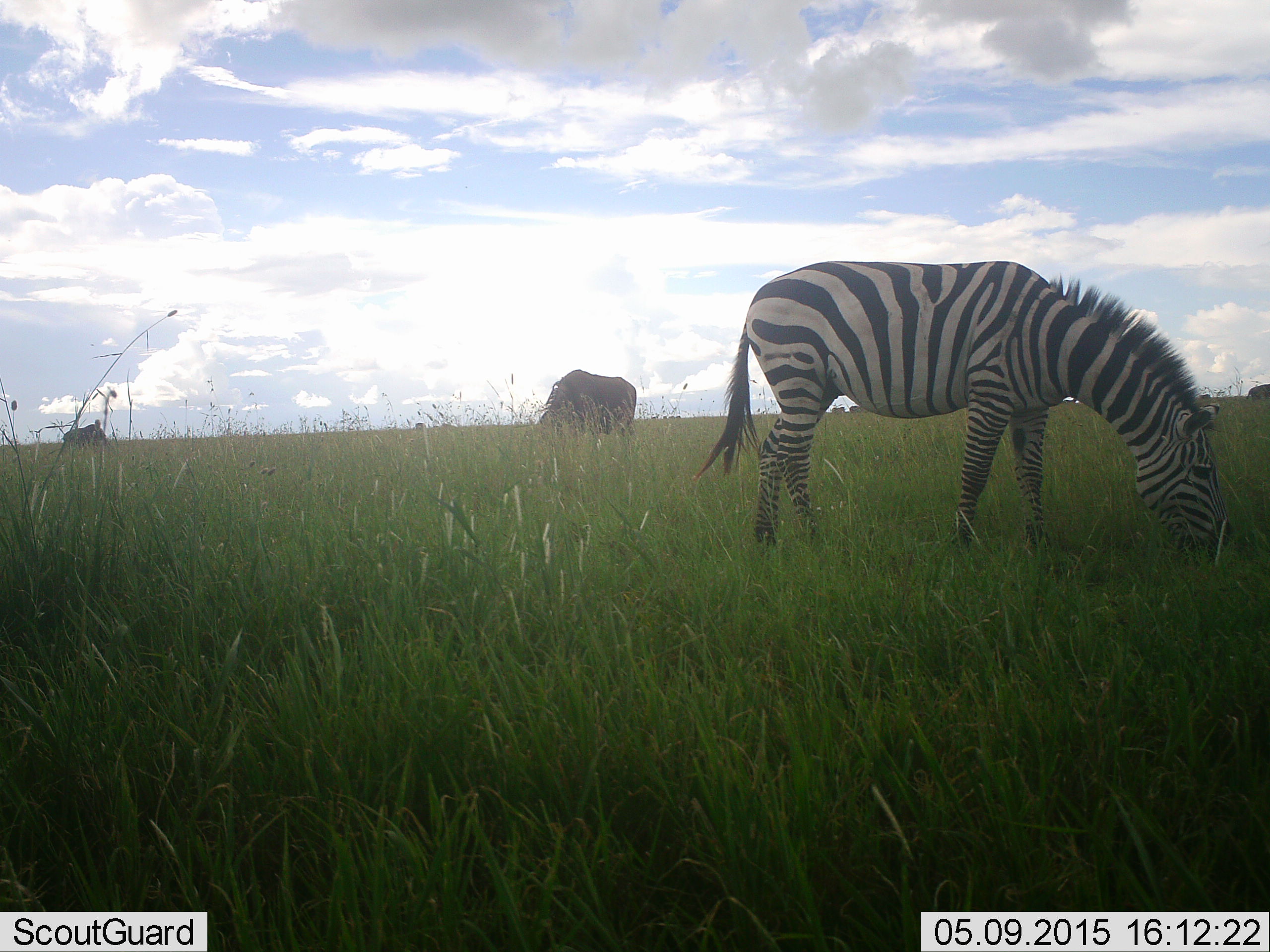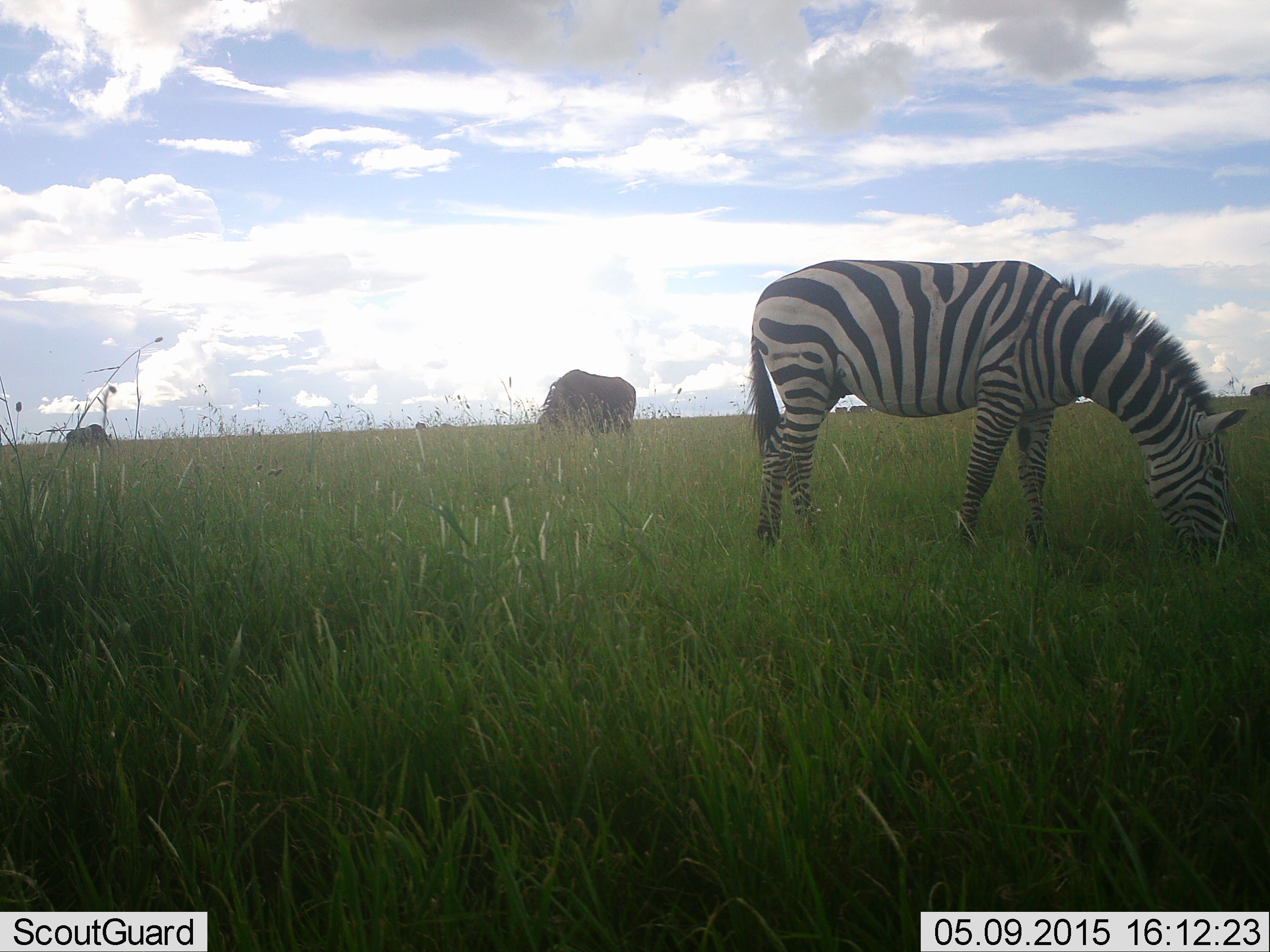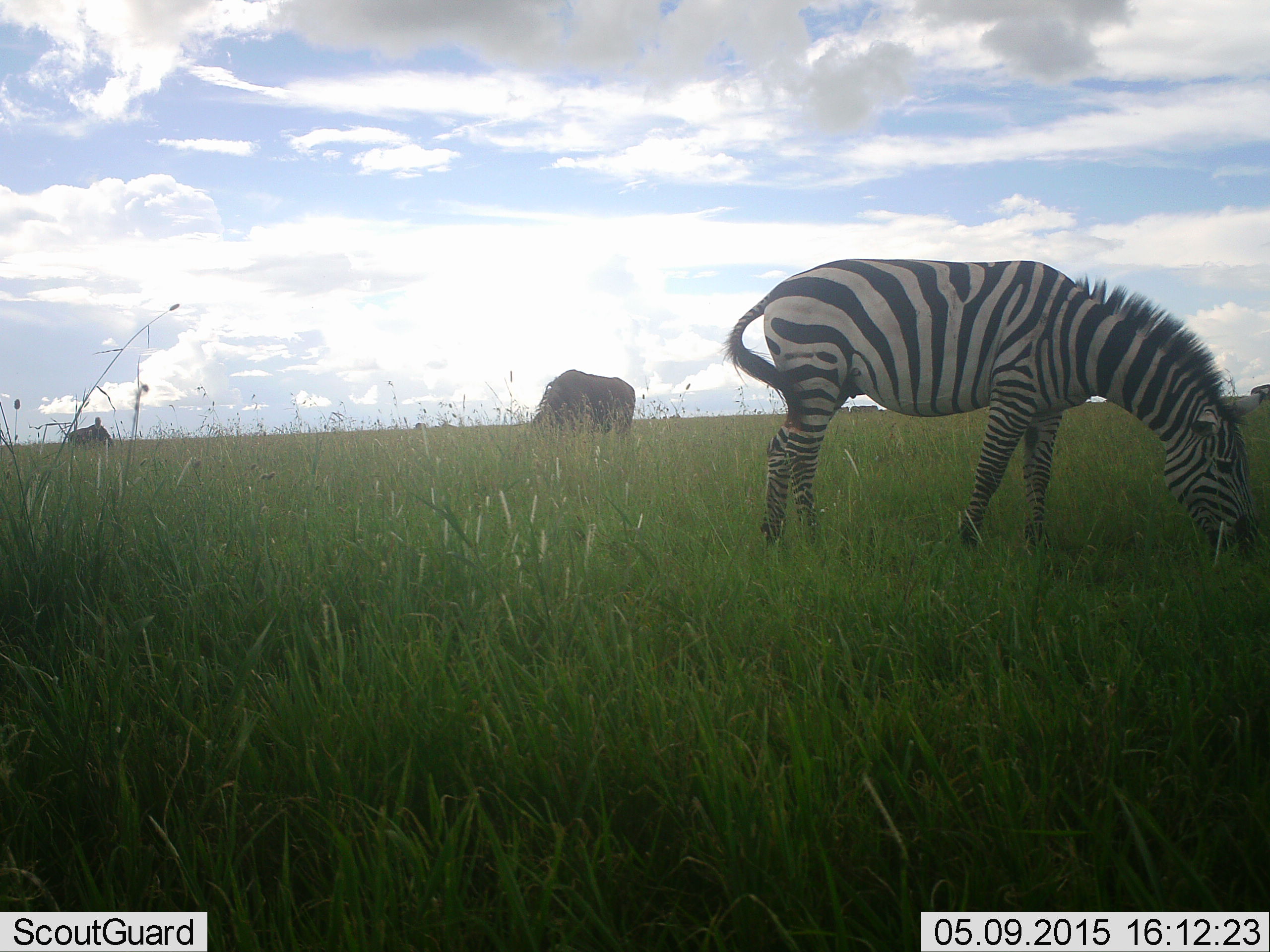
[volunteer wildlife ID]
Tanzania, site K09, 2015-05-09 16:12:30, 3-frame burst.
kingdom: Animalia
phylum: Chordata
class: Mammalia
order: Artiodactyla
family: Bovidae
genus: Connochaetes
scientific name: Connochaetes taurinus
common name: blue wildebeest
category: wildebeest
Wildebeest (blue wildebeest) (Connochaetes taurinus), count 3. Behavior (volunteer vote fractions): standing 50%, resting 0%, moving 10%, interacting 0%. Young present (vote fraction): 0%. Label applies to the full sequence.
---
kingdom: Animalia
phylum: Chordata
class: Mammalia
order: Perissodactyla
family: Equidae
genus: Equus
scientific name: Equus quagga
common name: plains zebra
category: zebra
Zebra (plains zebra) (Equus quagga), count 1. Behavior (volunteer vote fractions): standing 24%, resting 0%, moving 0%, interacting 0%. Young present (vote fraction): 0%. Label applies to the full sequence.